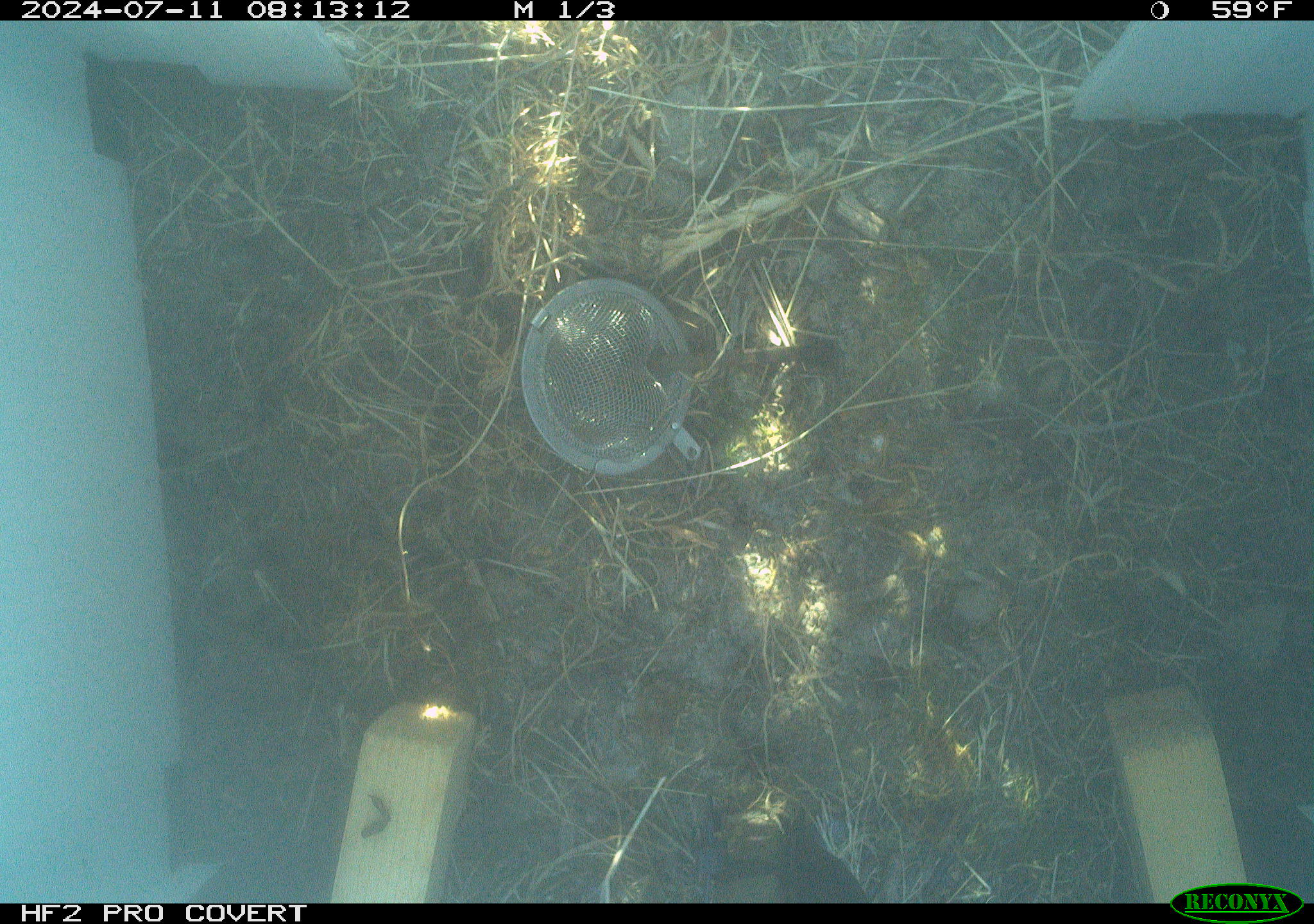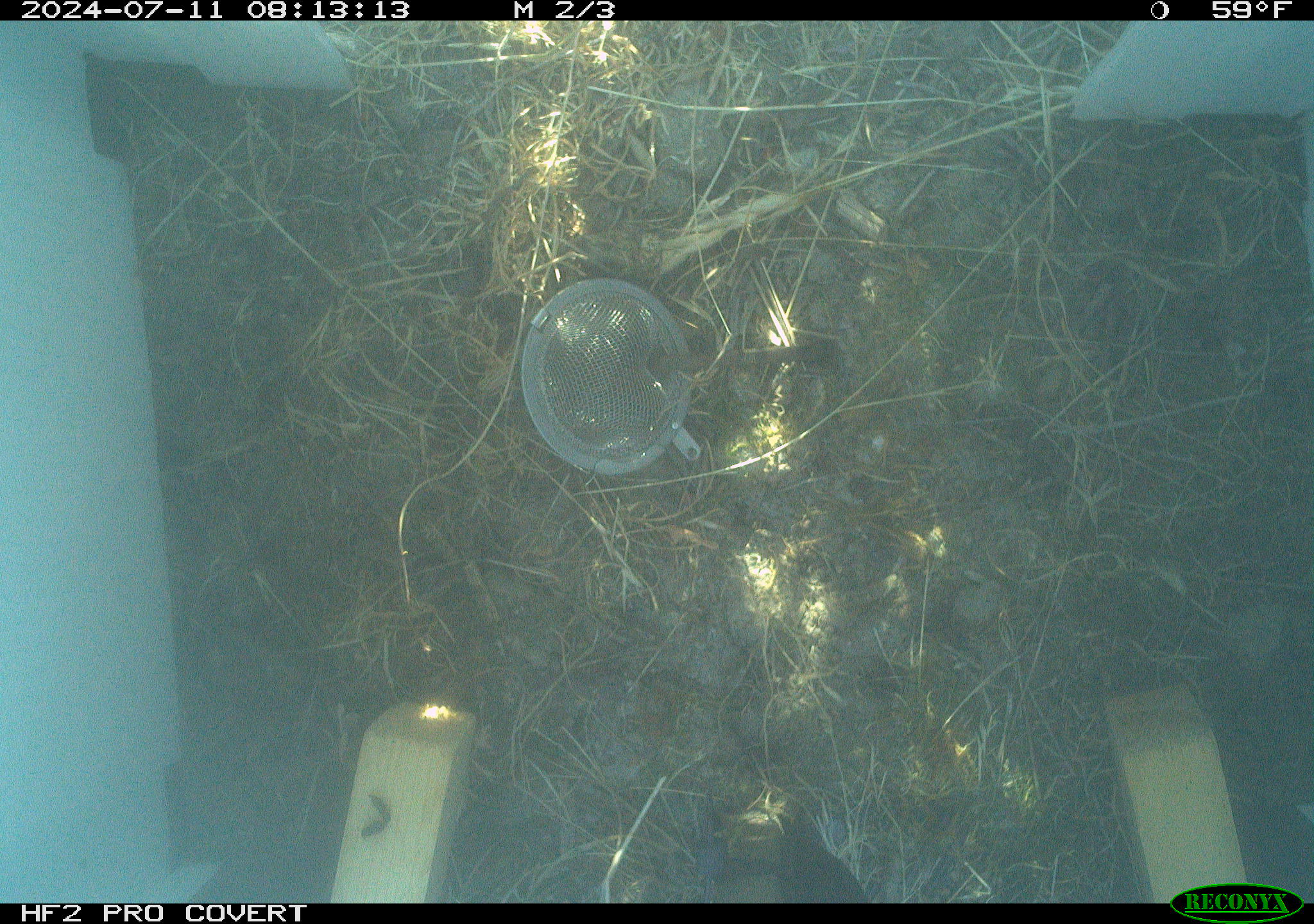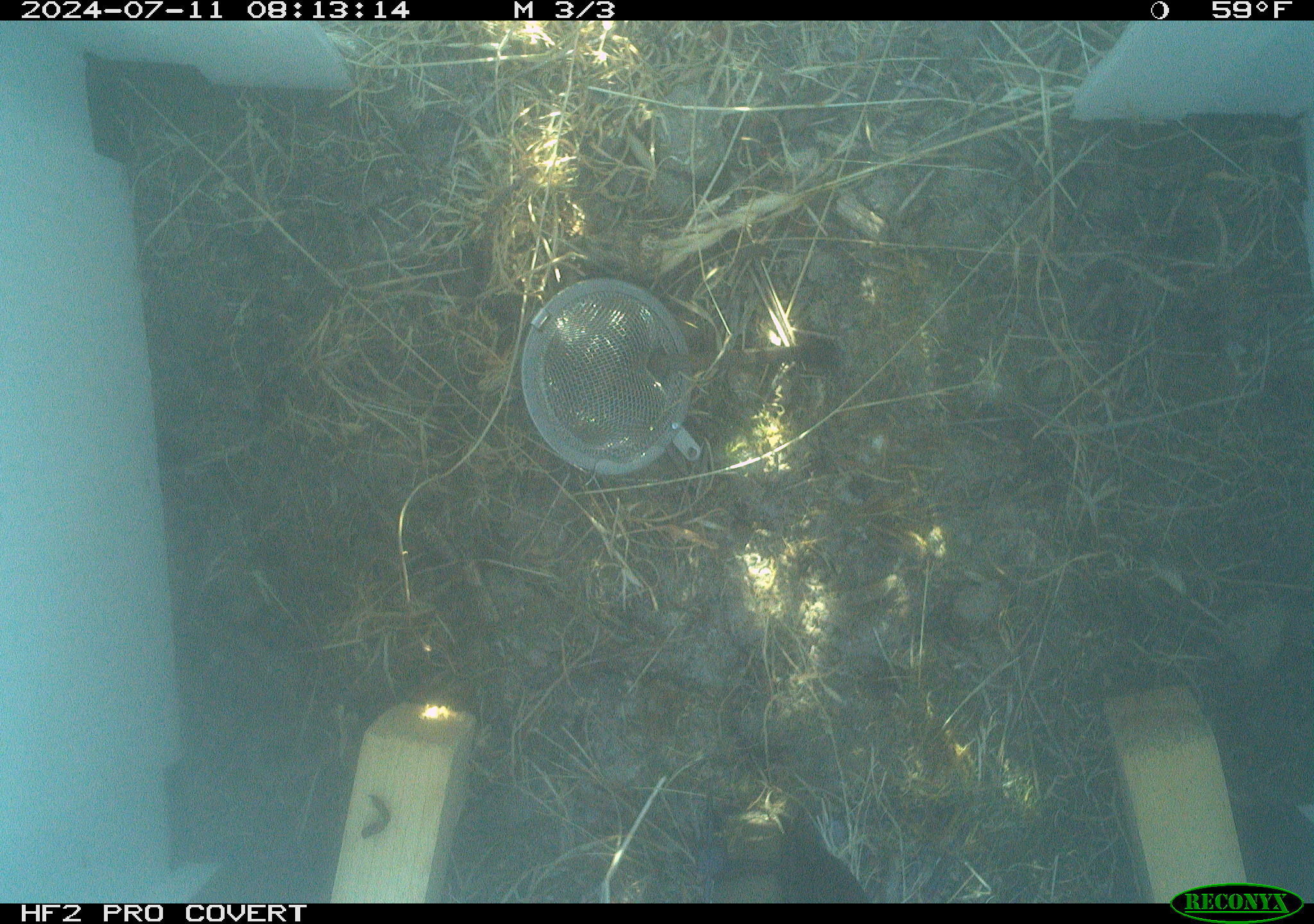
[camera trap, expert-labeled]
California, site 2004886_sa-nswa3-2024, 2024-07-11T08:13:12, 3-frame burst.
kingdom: Animalia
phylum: Chordata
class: Mammalia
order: Rodentia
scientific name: Rodentia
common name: rodent